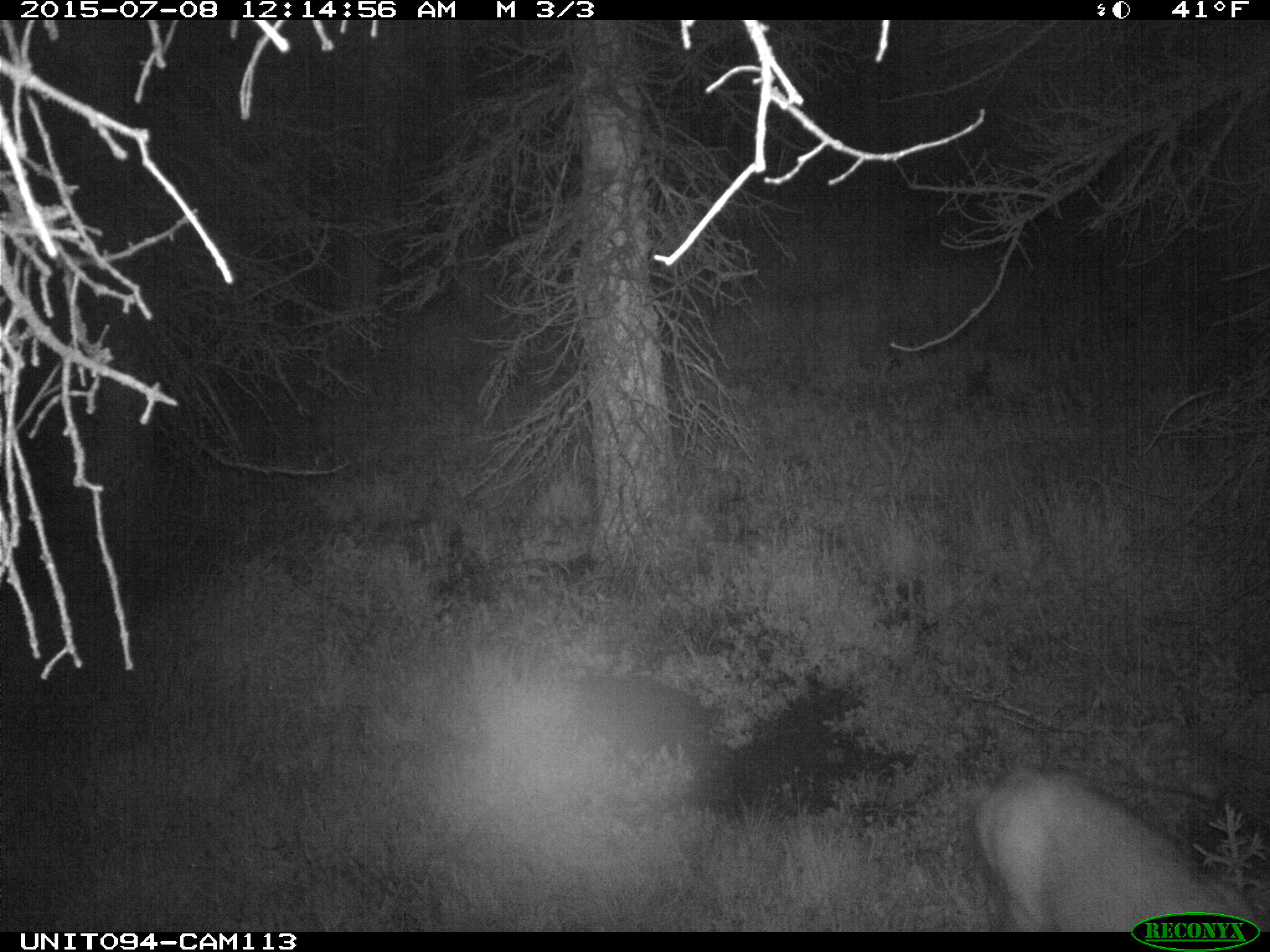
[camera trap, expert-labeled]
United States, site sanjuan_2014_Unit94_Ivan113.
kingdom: Animalia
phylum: Chordata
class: Mammalia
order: Artiodactyla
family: Cervidae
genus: Odocoileus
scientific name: Odocoileus hemionus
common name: mule deer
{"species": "Odocoileus hemionus (mule deer)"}